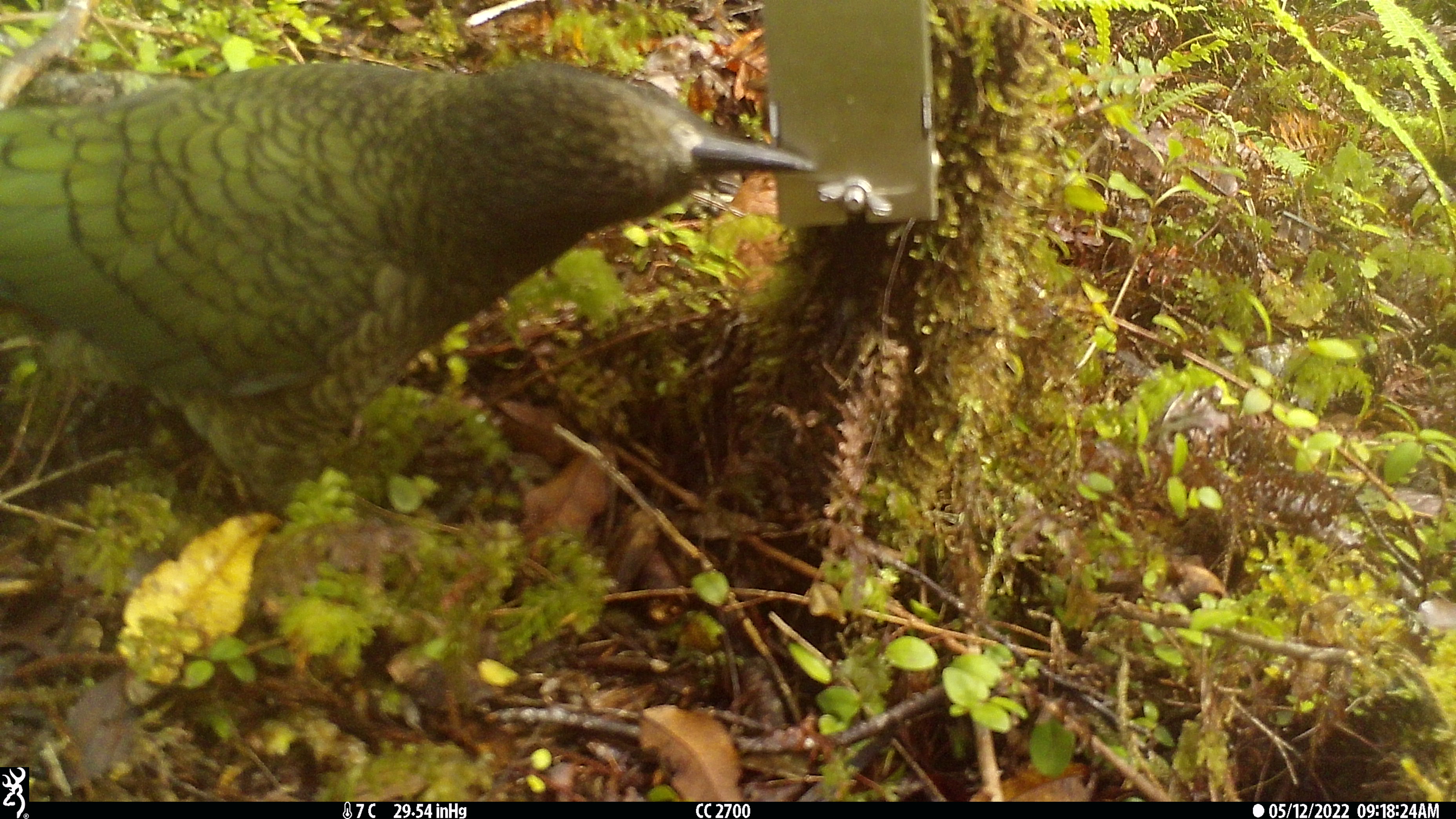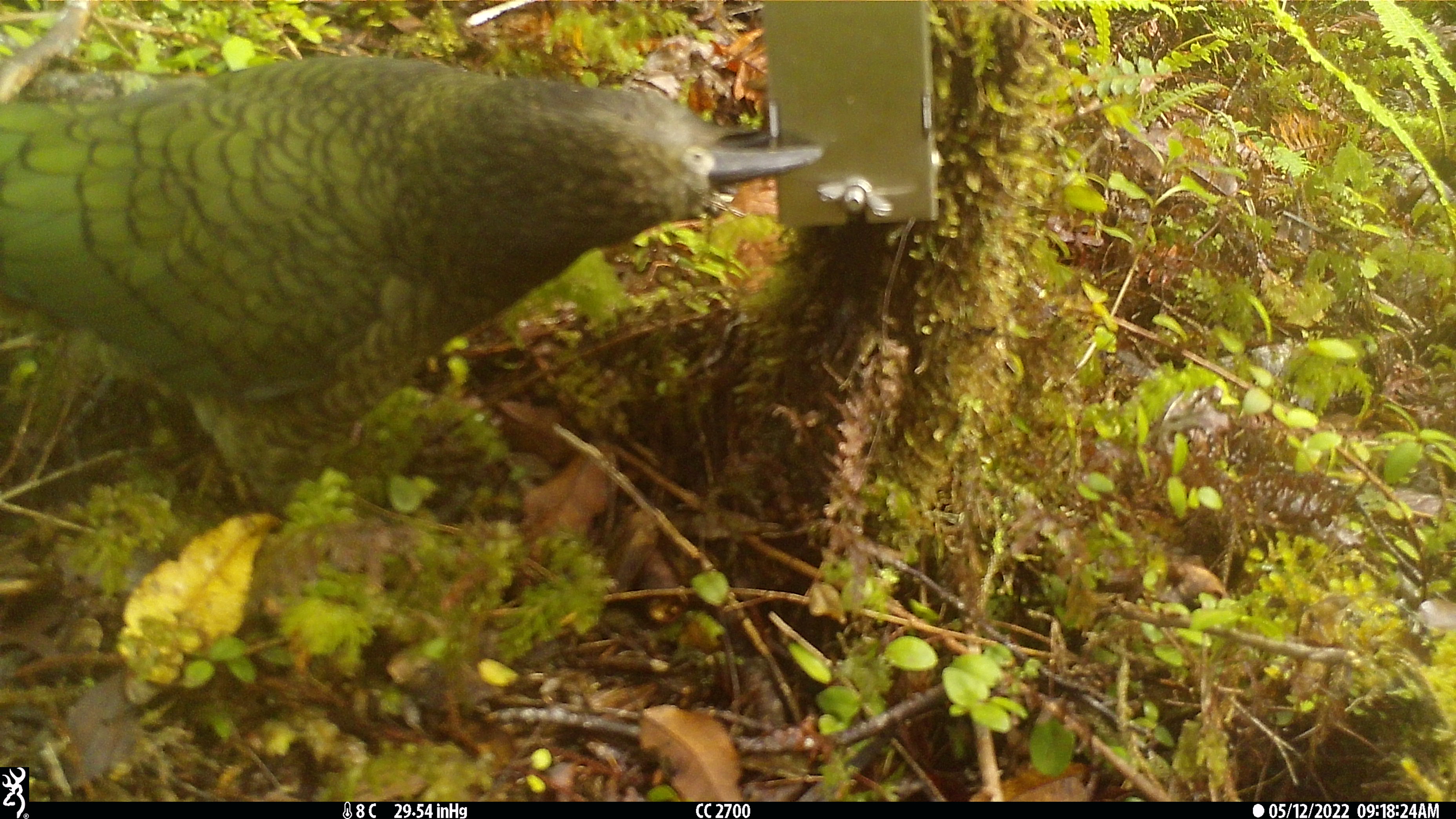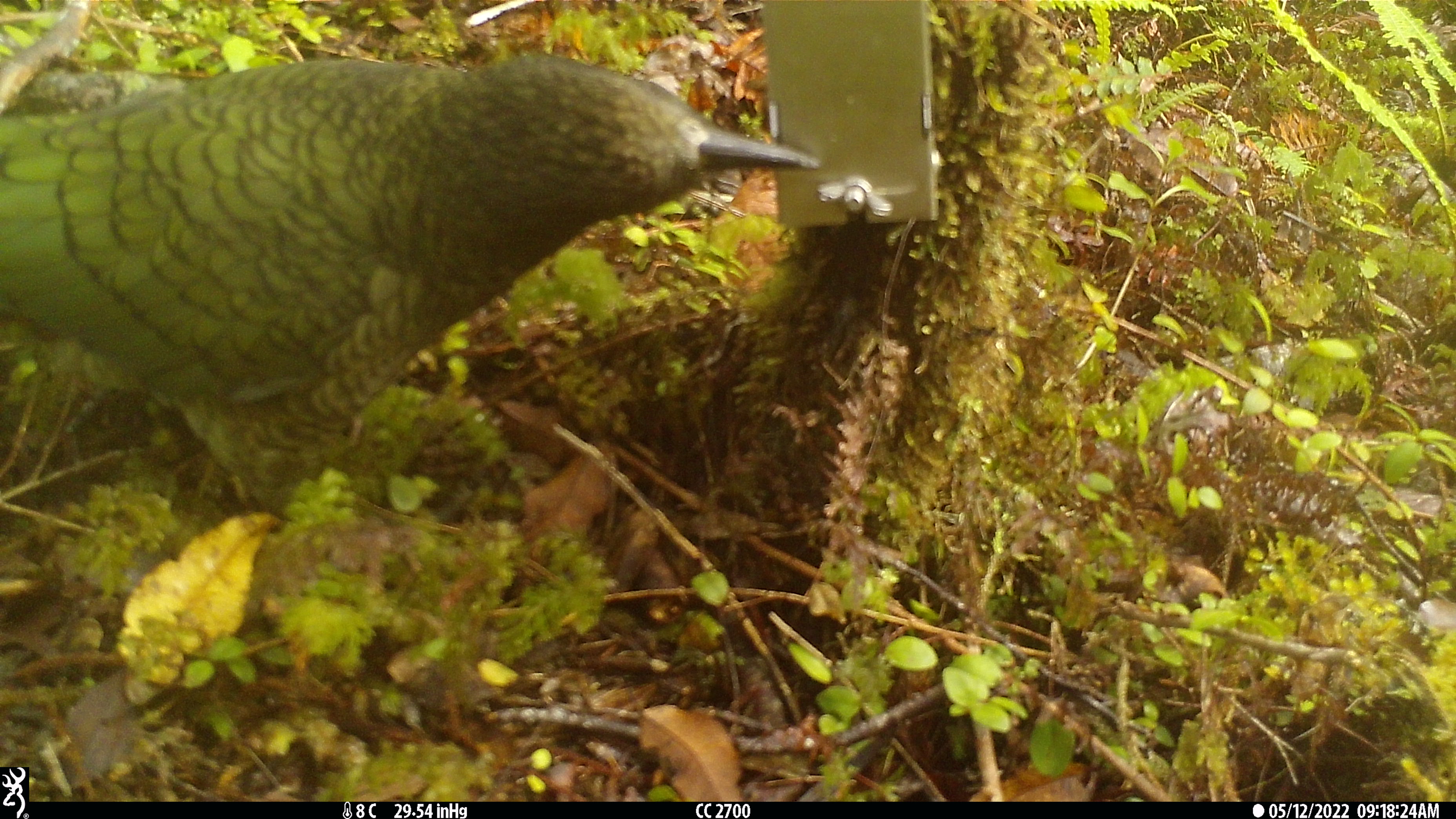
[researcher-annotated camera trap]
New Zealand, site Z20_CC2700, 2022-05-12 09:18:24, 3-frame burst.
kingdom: Animalia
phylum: Chordata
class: Aves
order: Psittaciformes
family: Strigopidae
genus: Nestor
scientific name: Nestor notabilis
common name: kea